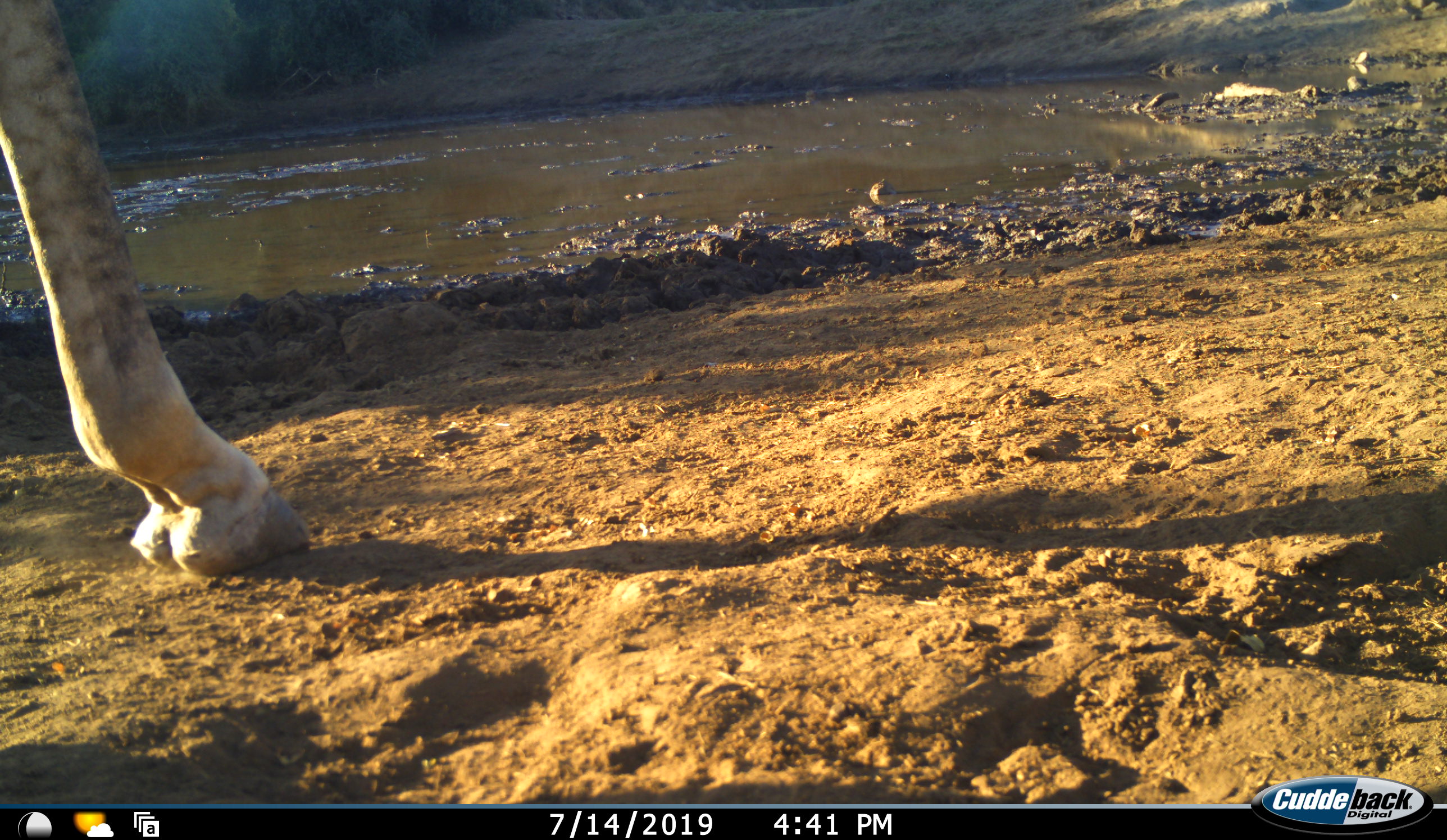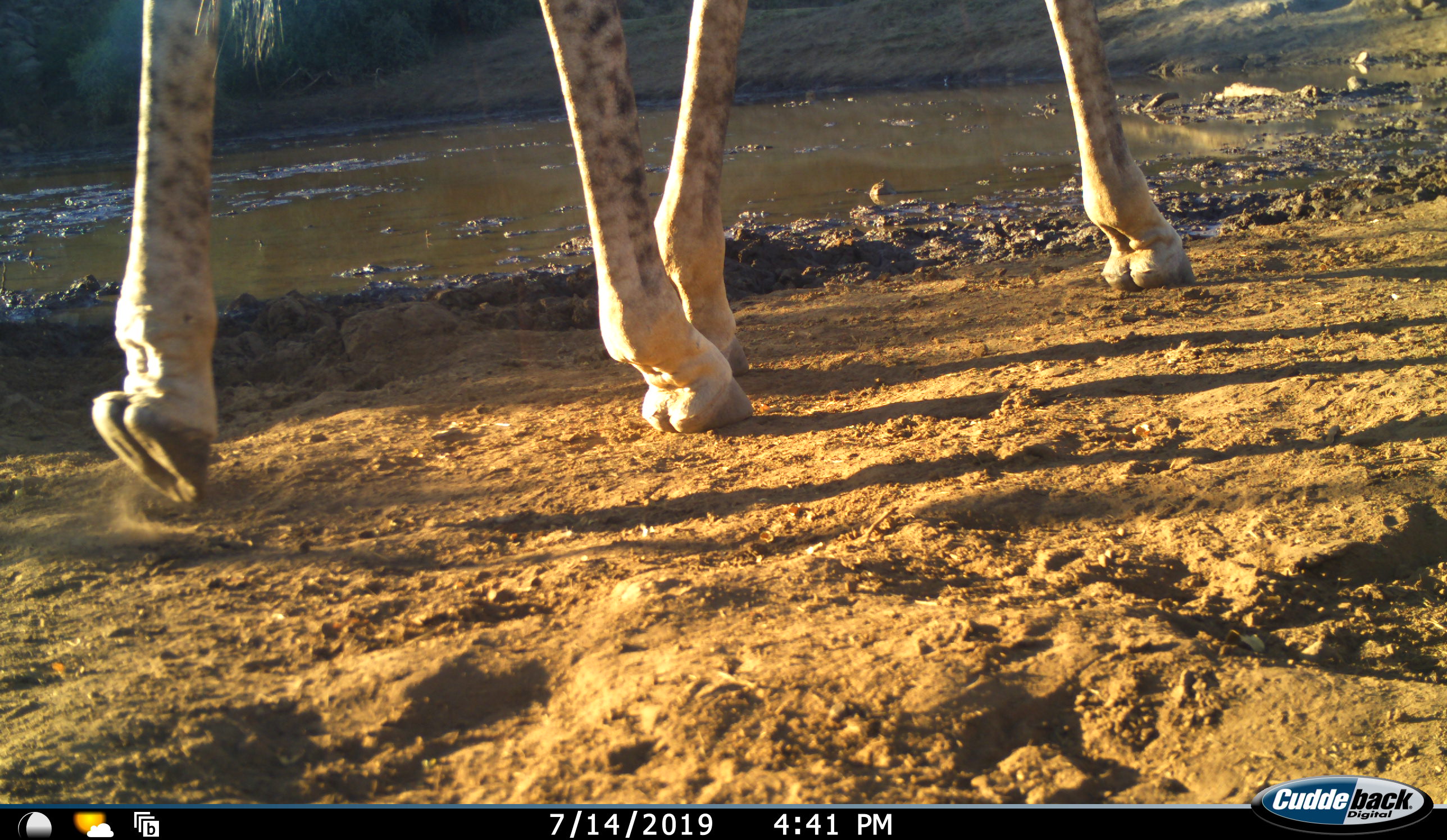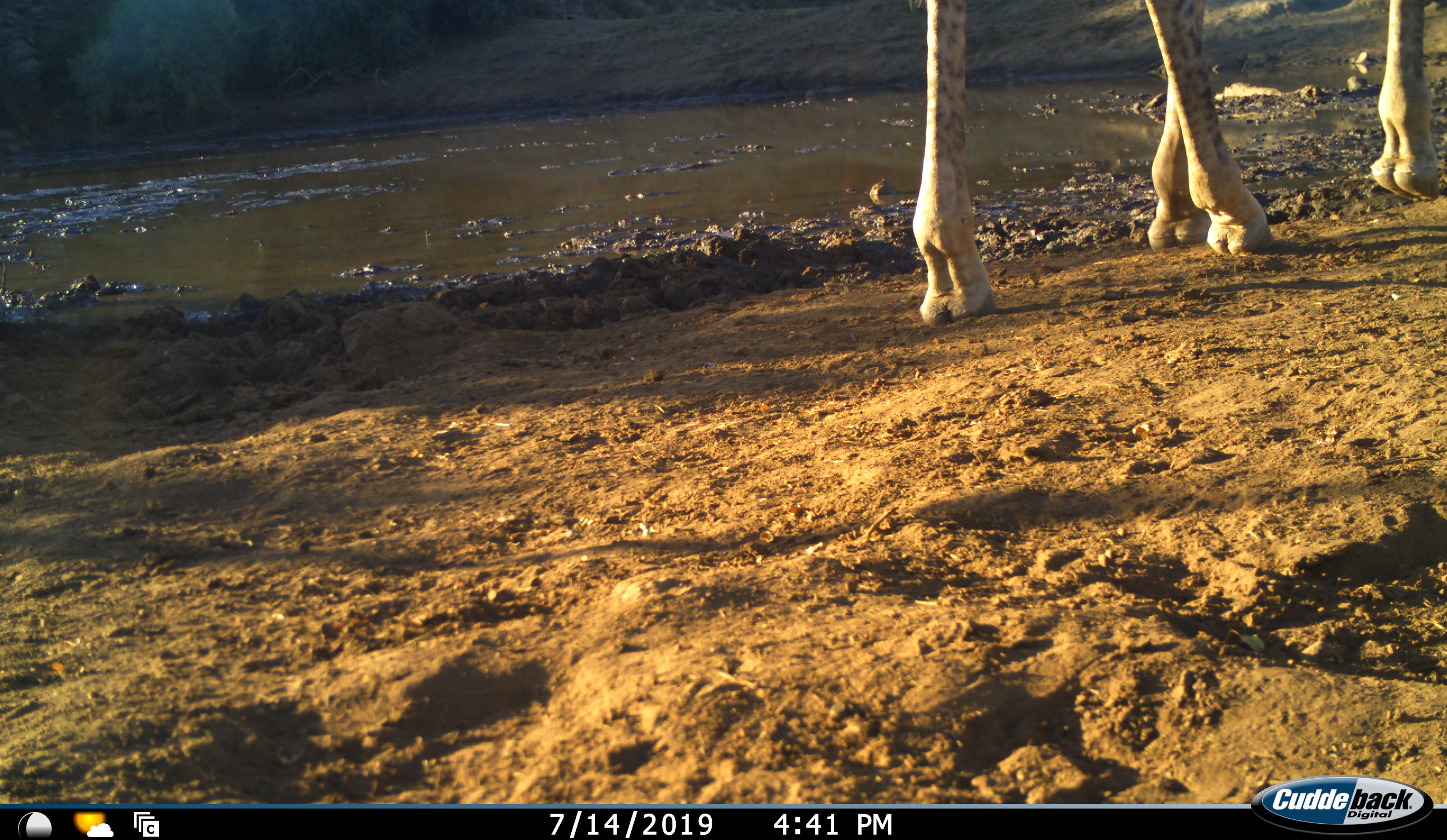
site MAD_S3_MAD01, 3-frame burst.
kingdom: Animalia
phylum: Chordata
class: Mammalia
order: Artiodactyla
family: Giraffidae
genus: Giraffa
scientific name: Giraffa camelopardalis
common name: giraffe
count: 1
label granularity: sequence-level